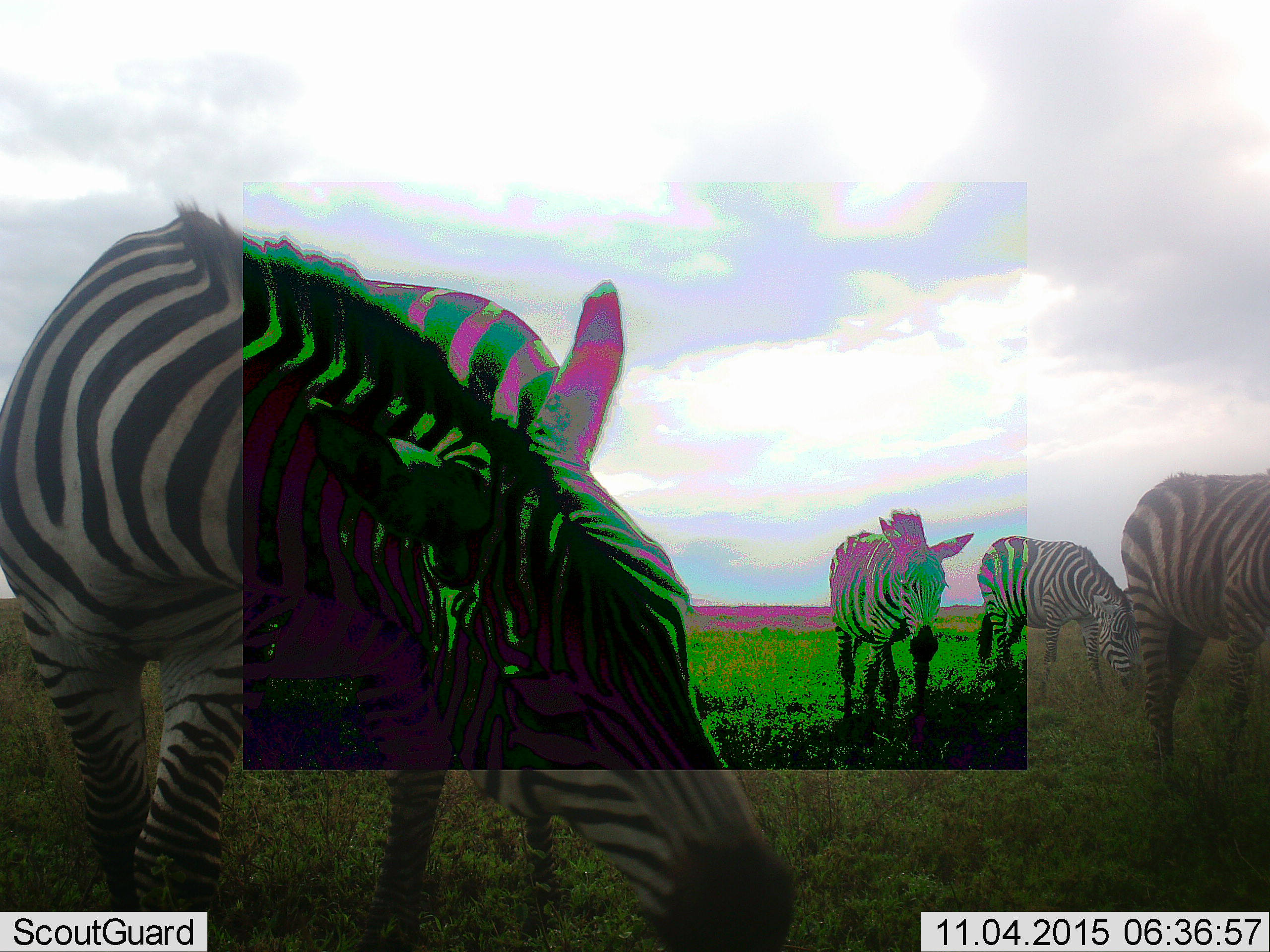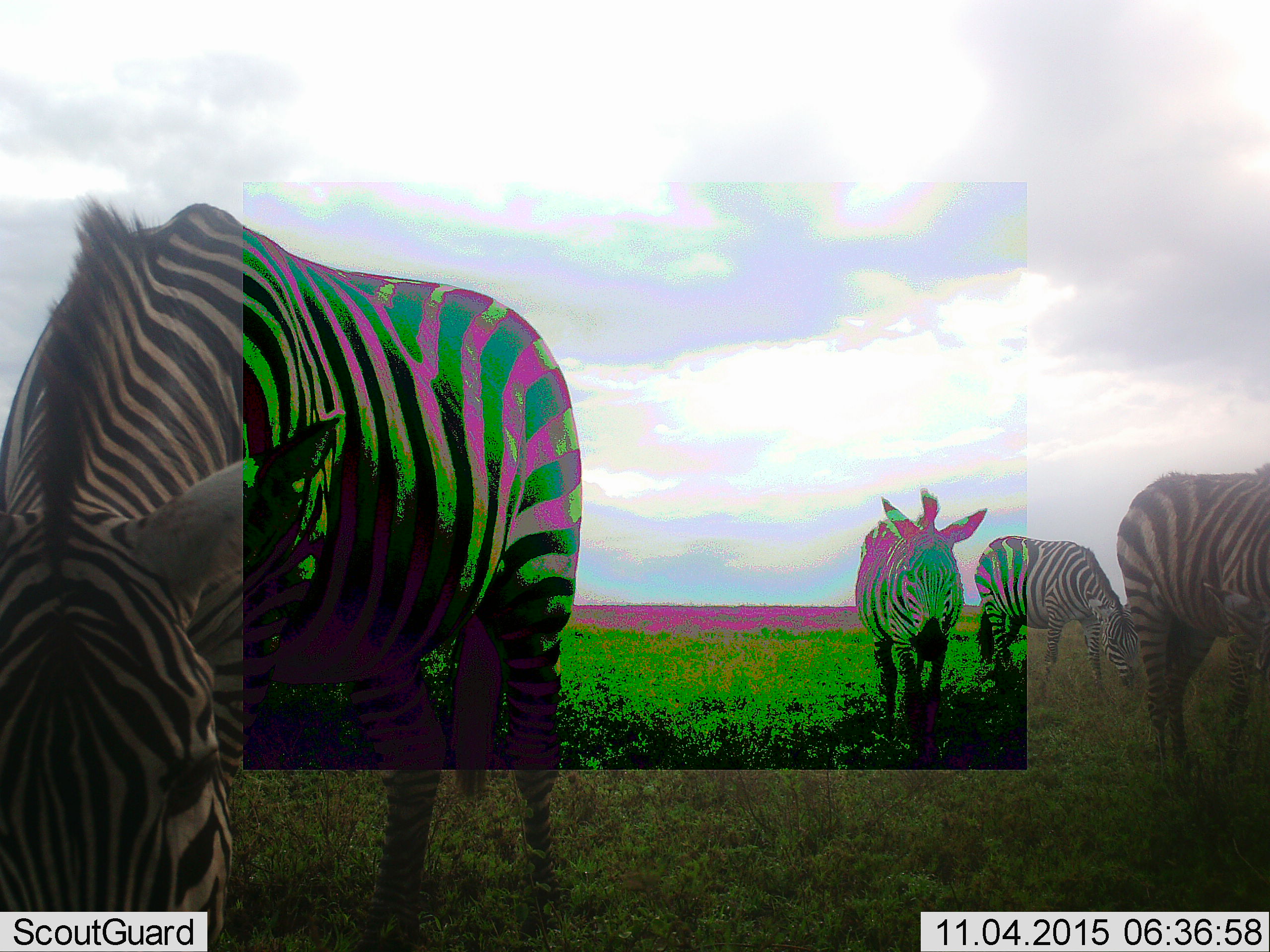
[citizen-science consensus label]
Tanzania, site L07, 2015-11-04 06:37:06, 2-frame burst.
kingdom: Animalia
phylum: Chordata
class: Mammalia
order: Perissodactyla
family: Equidae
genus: Equus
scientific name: Equus quagga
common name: plains zebra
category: zebra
Zebra (plains zebra) (Equus quagga), count 4. Behavior (volunteer vote fractions): standing 67%, resting 0%, moving 44%, interacting 0%. Young present (vote fraction): 0%. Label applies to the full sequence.